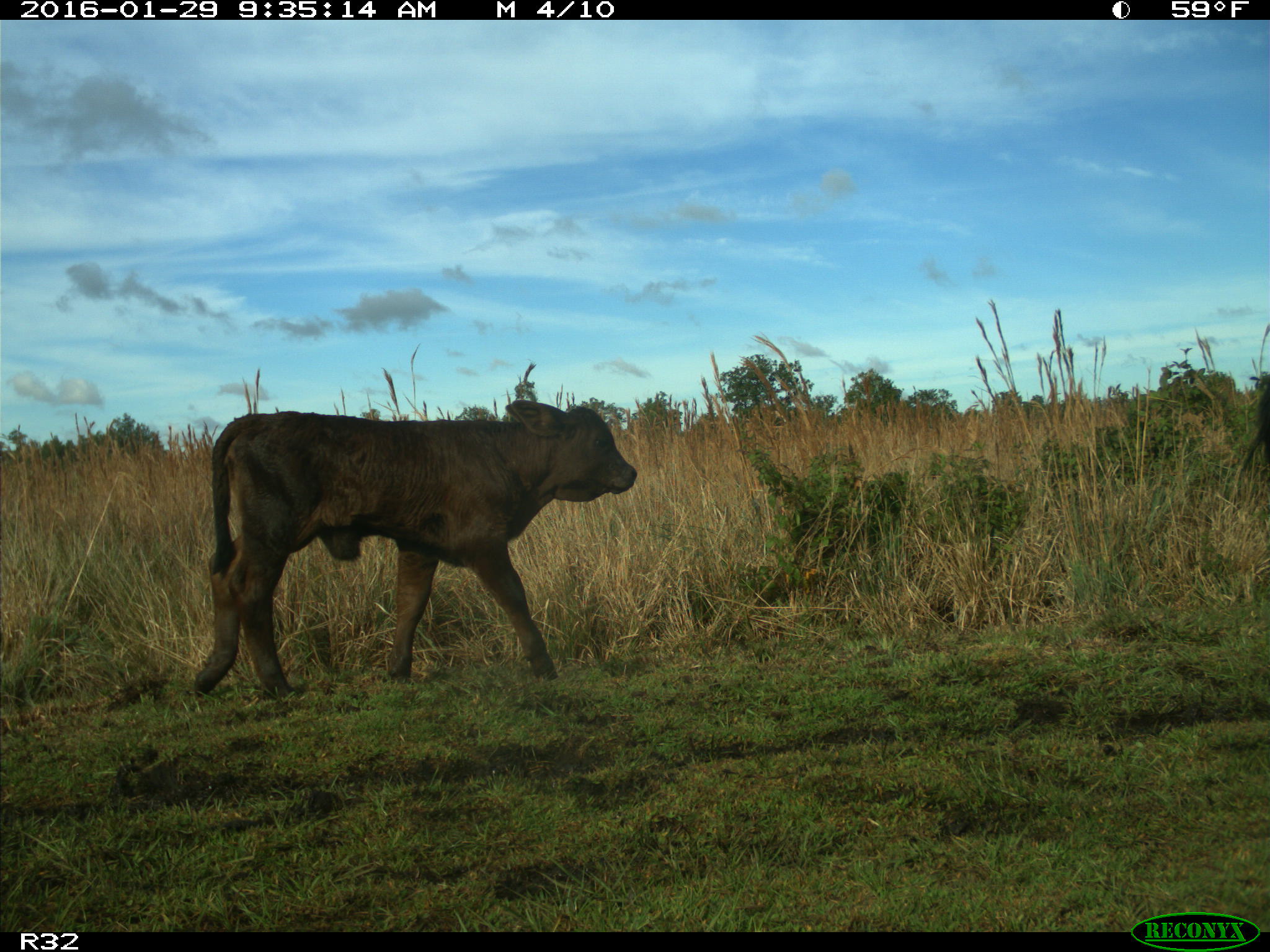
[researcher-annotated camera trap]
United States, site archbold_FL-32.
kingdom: Animalia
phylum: Chordata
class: Mammalia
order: Artiodactyla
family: Bovidae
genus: Bos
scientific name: Bos taurus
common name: domestic cow